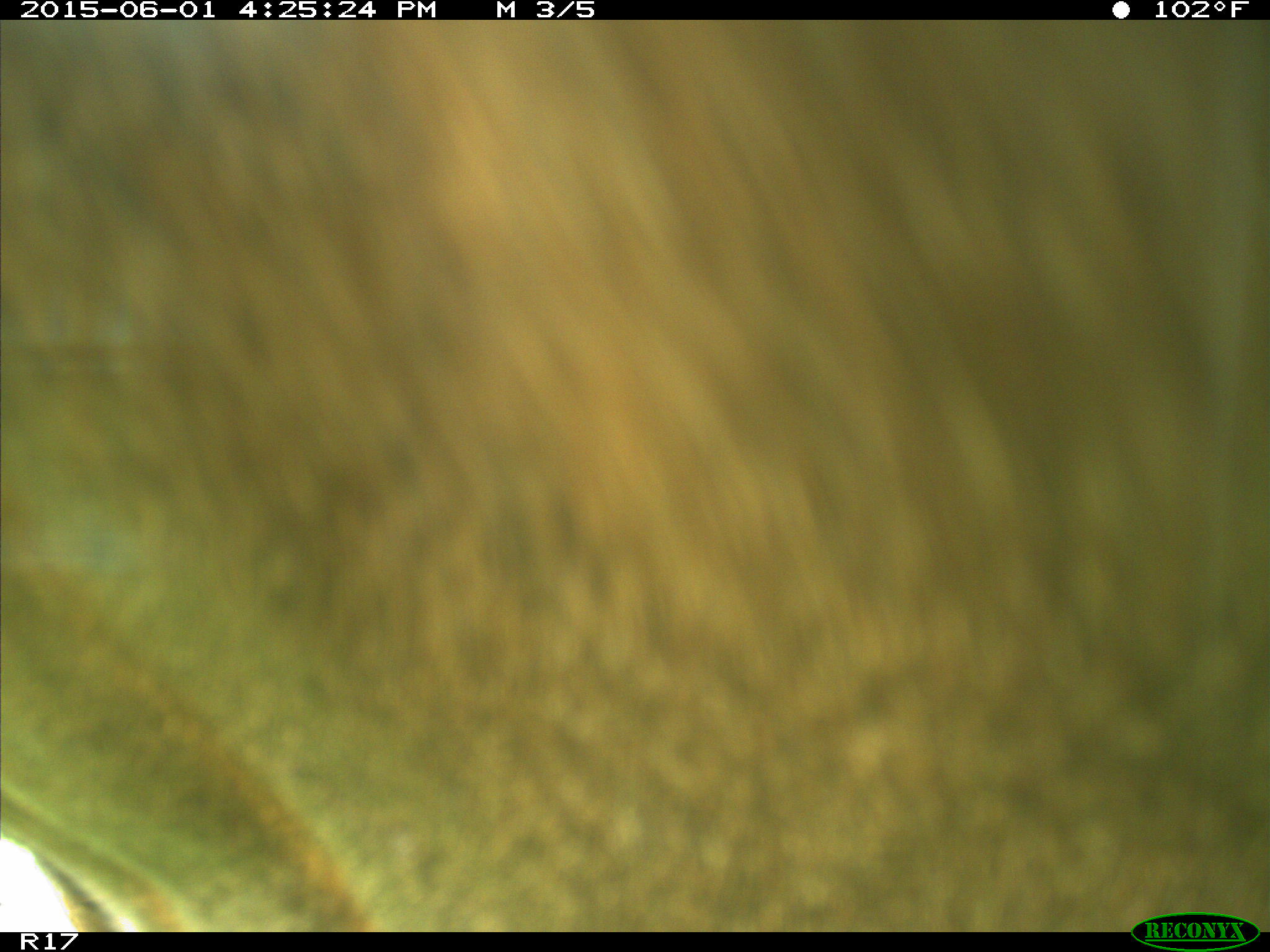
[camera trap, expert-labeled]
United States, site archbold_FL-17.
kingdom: Animalia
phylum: Chordata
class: Mammalia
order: Artiodactyla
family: Bovidae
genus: Bos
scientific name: Bos taurus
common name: domestic cow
Bos taurus (domestic cow).